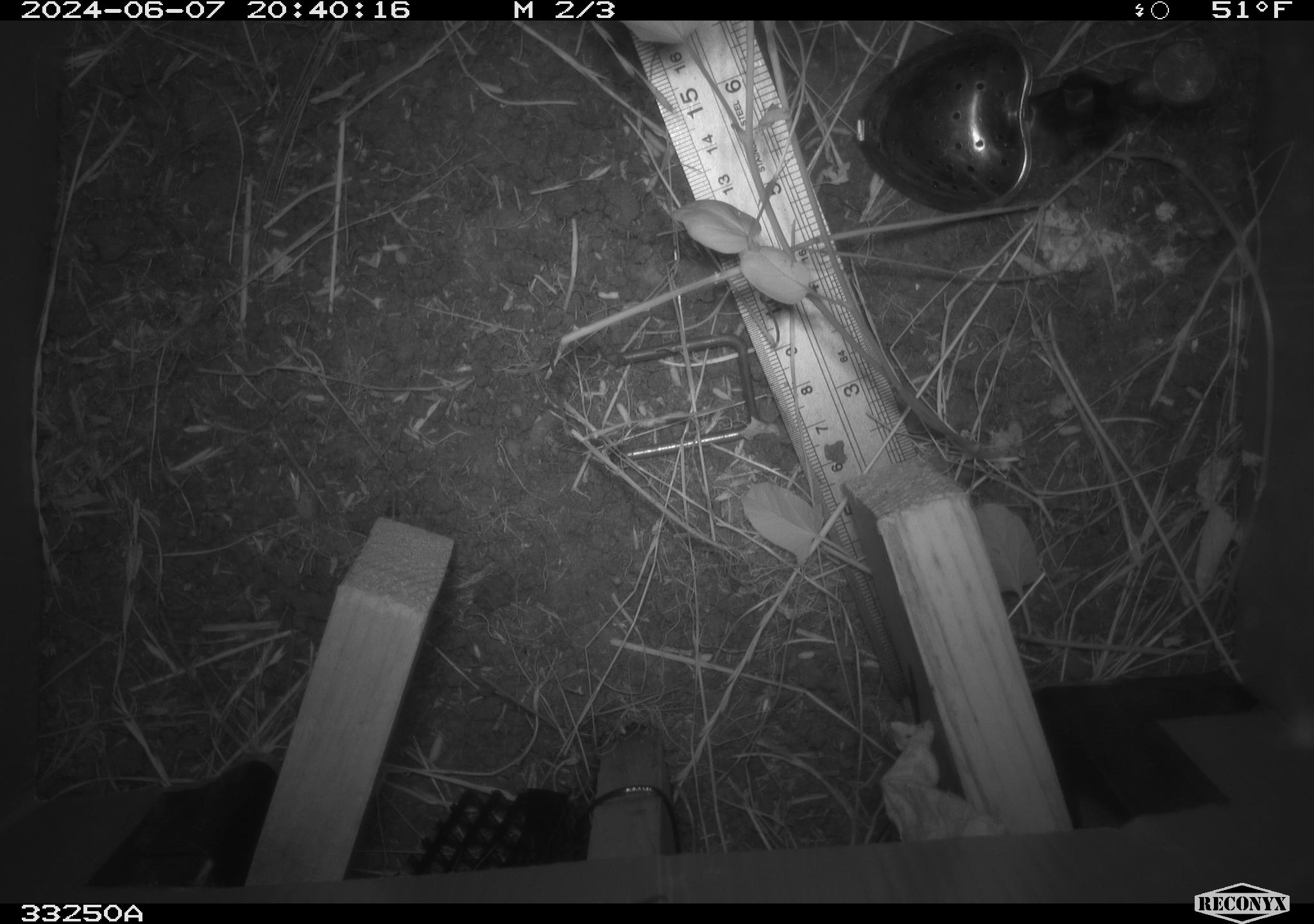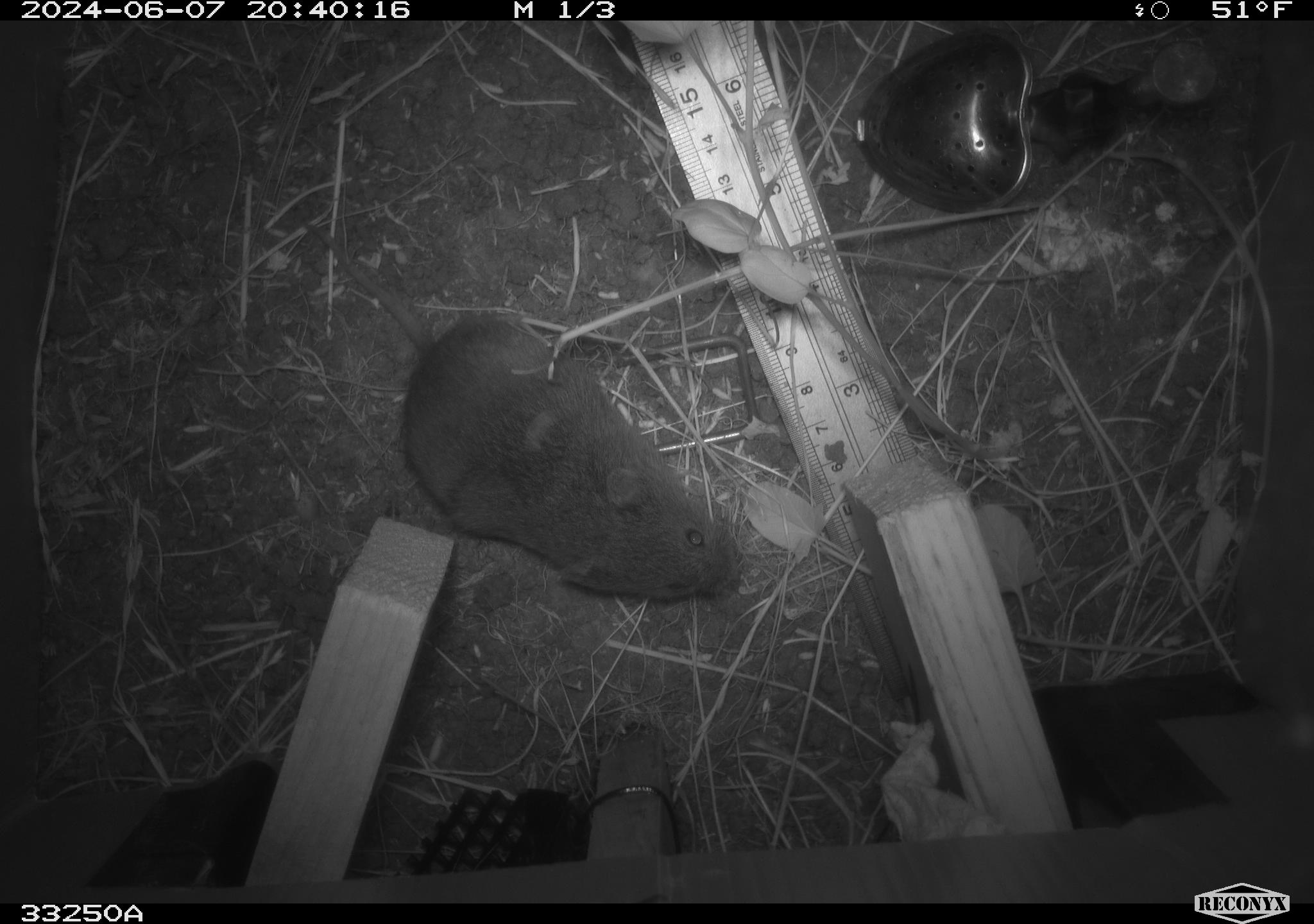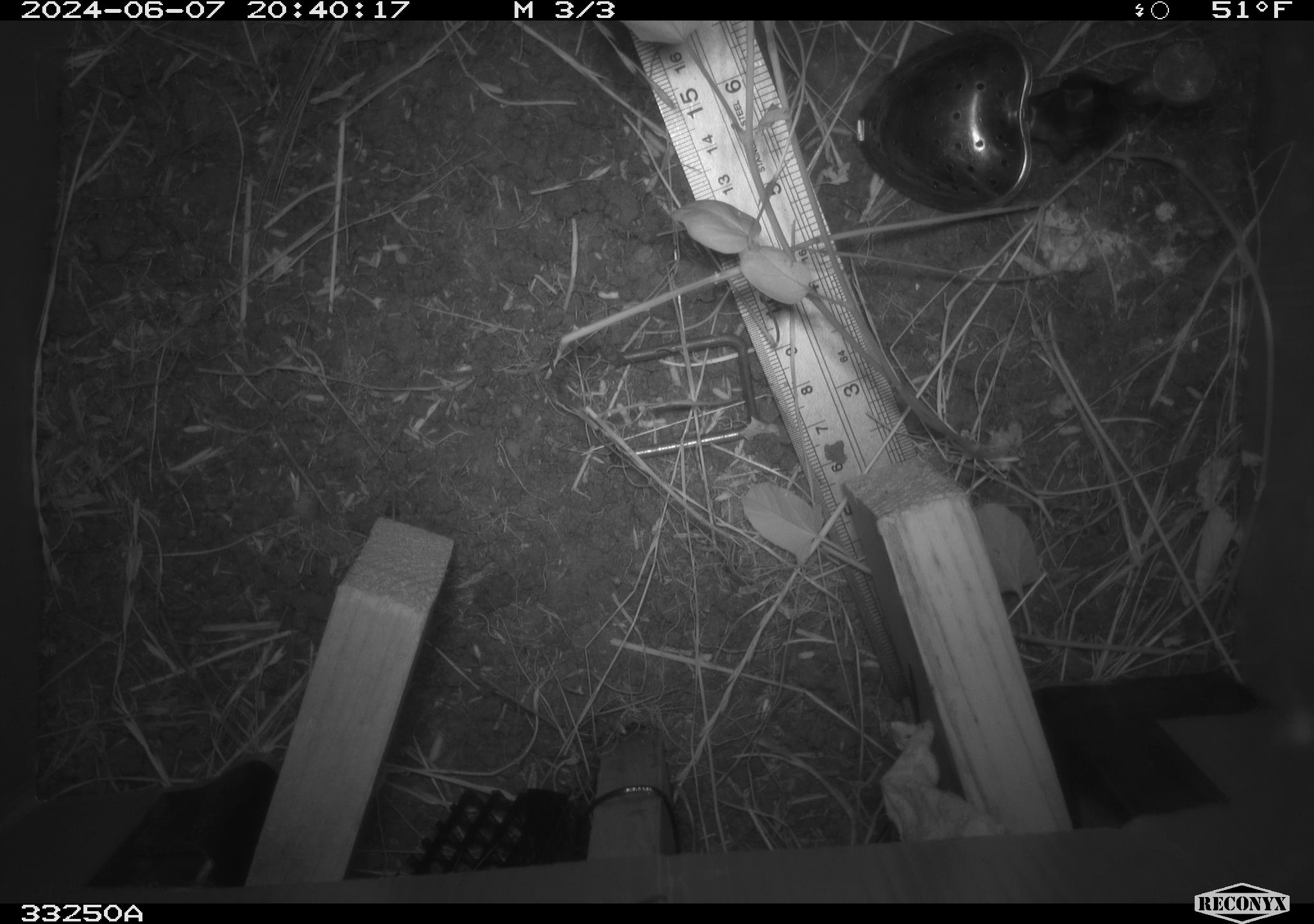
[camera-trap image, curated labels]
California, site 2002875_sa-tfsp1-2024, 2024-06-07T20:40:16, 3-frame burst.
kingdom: Animalia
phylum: Chordata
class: Mammalia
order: Rodentia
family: Cricetidae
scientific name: Arvicolinae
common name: voles, lemmings, and muskrats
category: arvicolinae subfamily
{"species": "arvicolinae subfamily (voles, lemmings, and muskrats) (Arvicolinae)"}